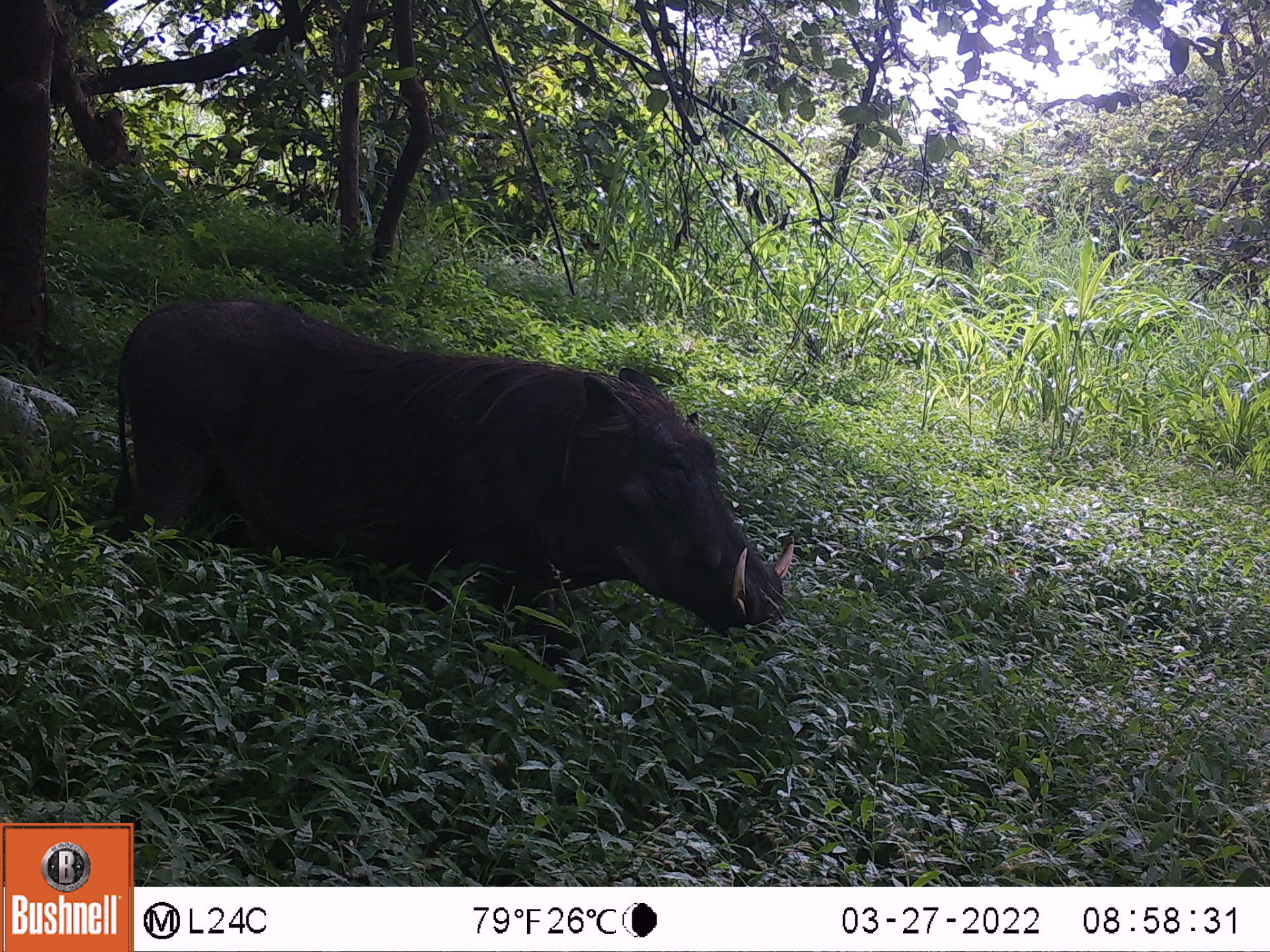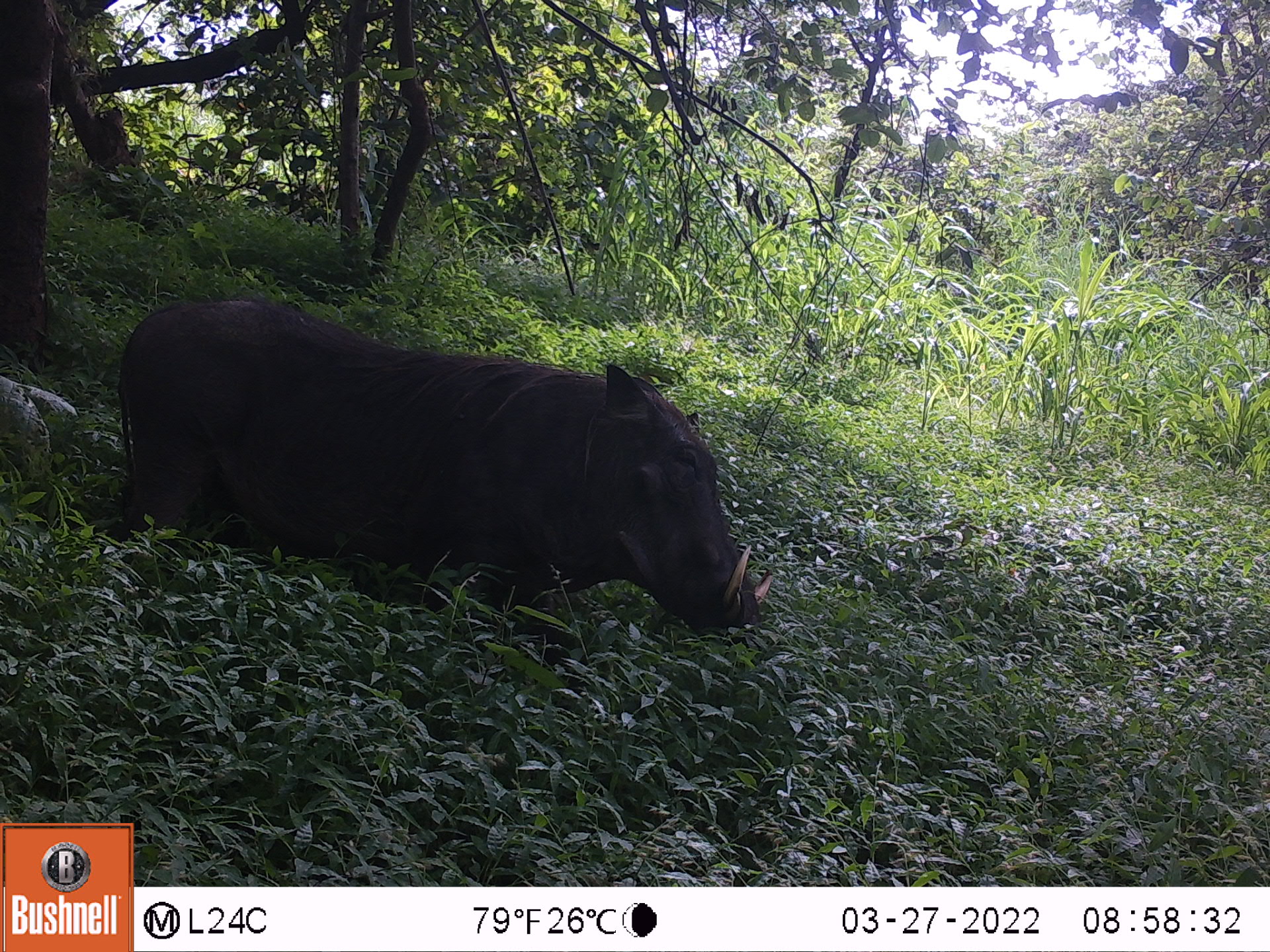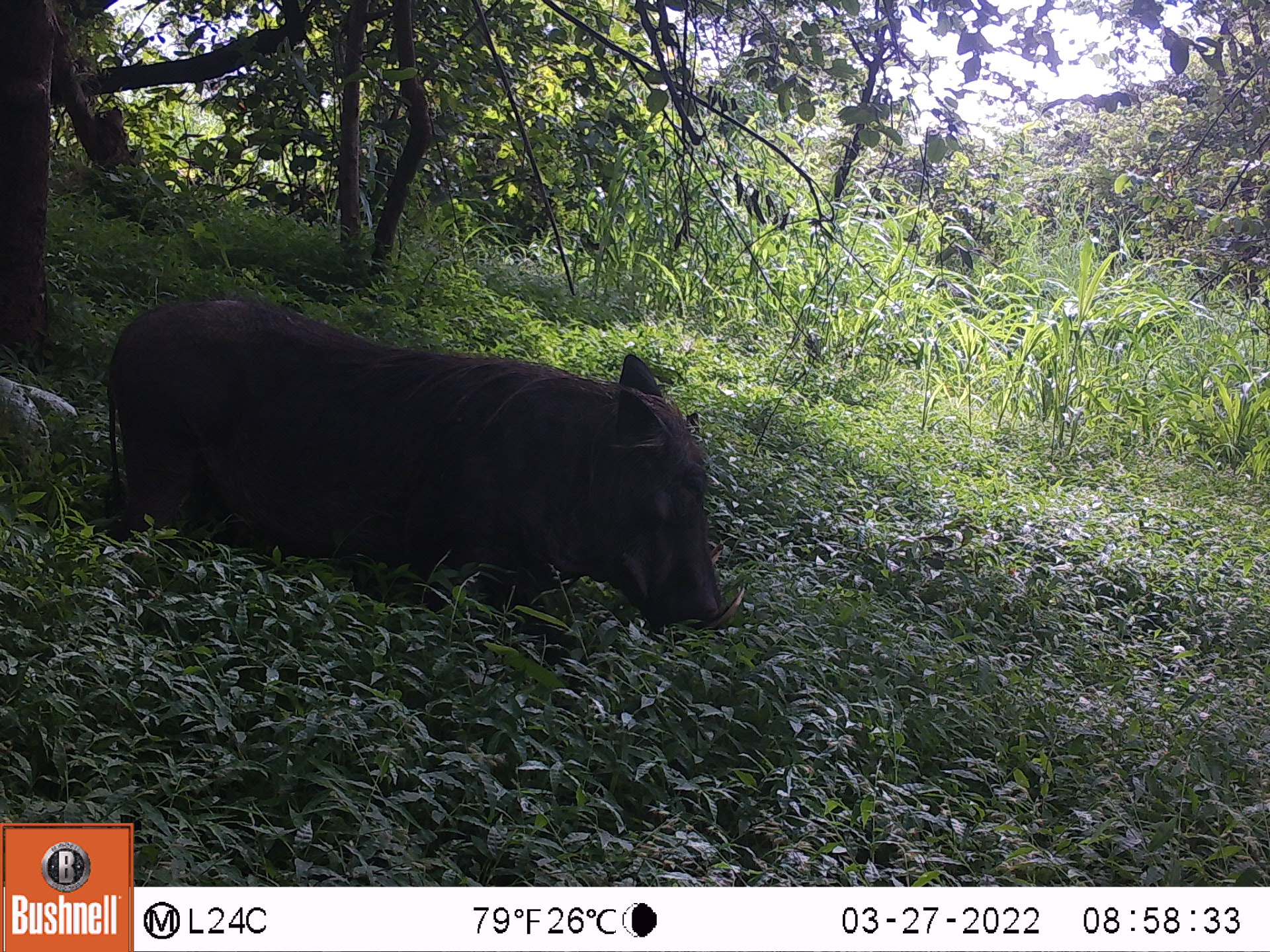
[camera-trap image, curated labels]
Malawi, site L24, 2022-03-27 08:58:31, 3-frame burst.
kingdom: Animalia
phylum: Chordata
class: Mammalia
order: Artiodactyla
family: Suidae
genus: Phacochoerus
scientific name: Phacochoerus africanus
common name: common warthog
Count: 1.